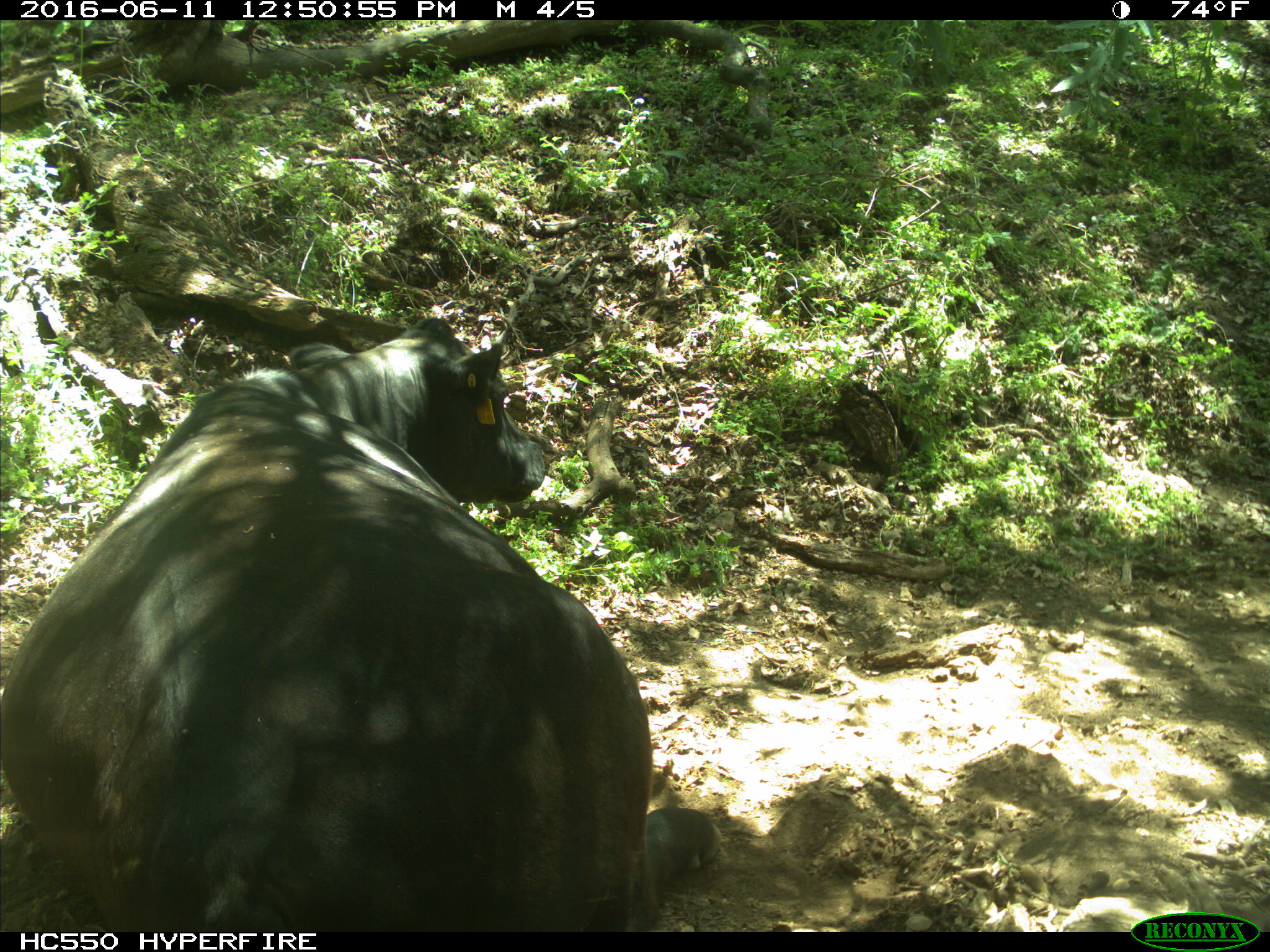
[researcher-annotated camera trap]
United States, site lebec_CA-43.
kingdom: Animalia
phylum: Chordata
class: Mammalia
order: Artiodactyla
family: Bovidae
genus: Bos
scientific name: Bos taurus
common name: domestic cow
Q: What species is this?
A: Bos taurus (domestic cow).